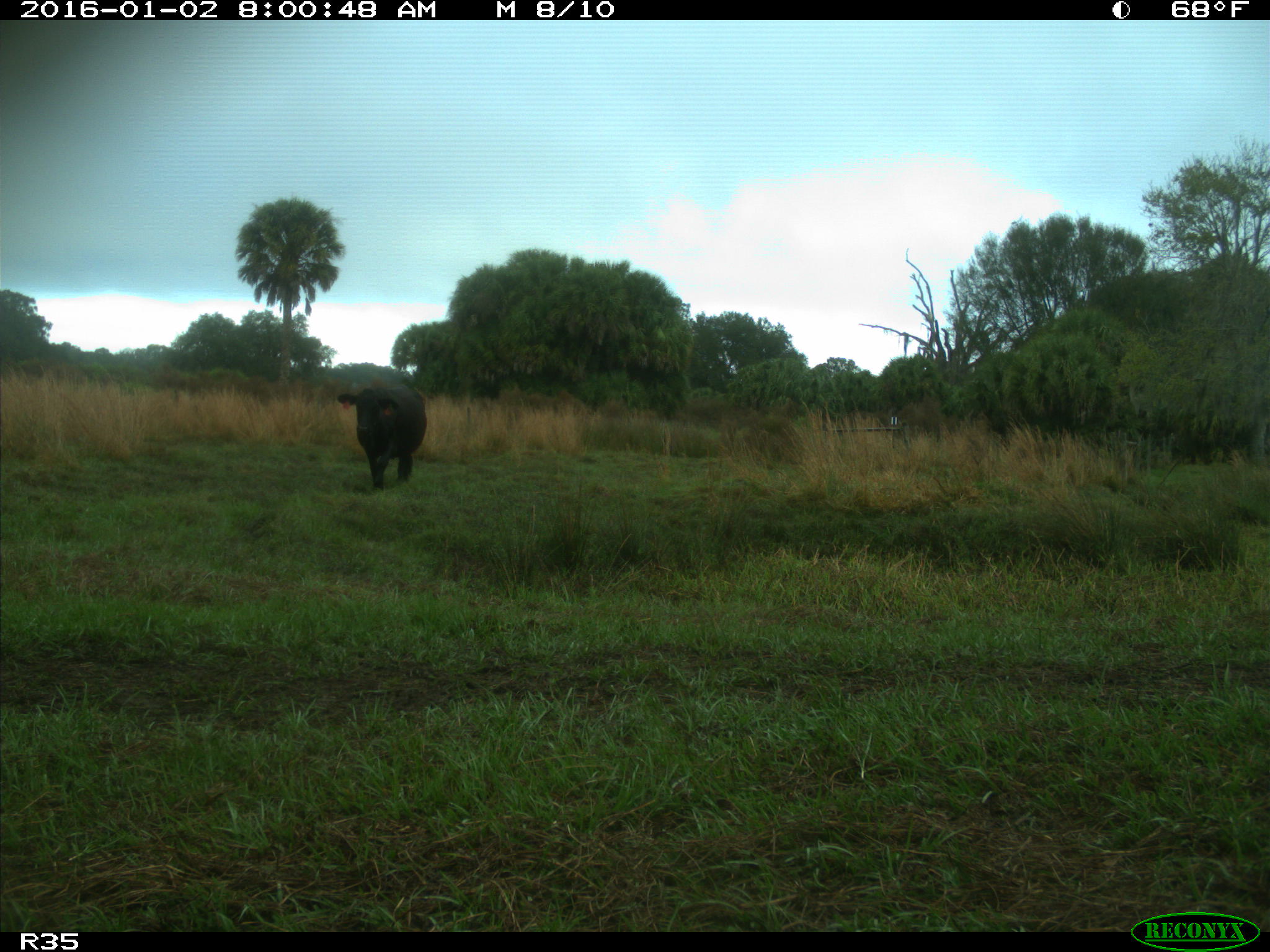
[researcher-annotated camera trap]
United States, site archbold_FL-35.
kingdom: Animalia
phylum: Chordata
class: Mammalia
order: Artiodactyla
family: Bovidae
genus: Bos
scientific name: Bos taurus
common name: domestic cow